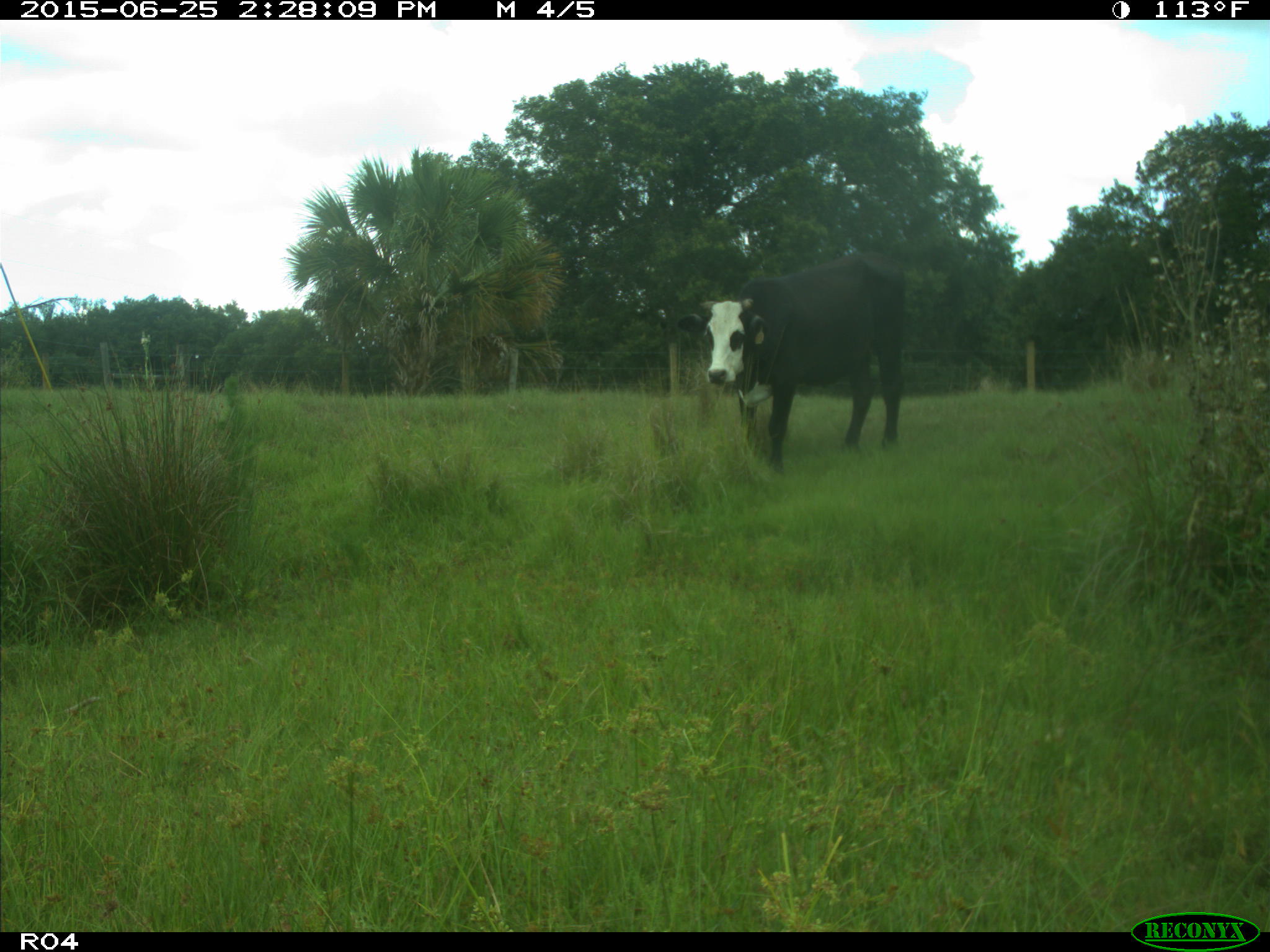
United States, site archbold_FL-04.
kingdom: Animalia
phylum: Chordata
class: Mammalia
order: Artiodactyla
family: Bovidae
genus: Bos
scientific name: Bos taurus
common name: domestic cow